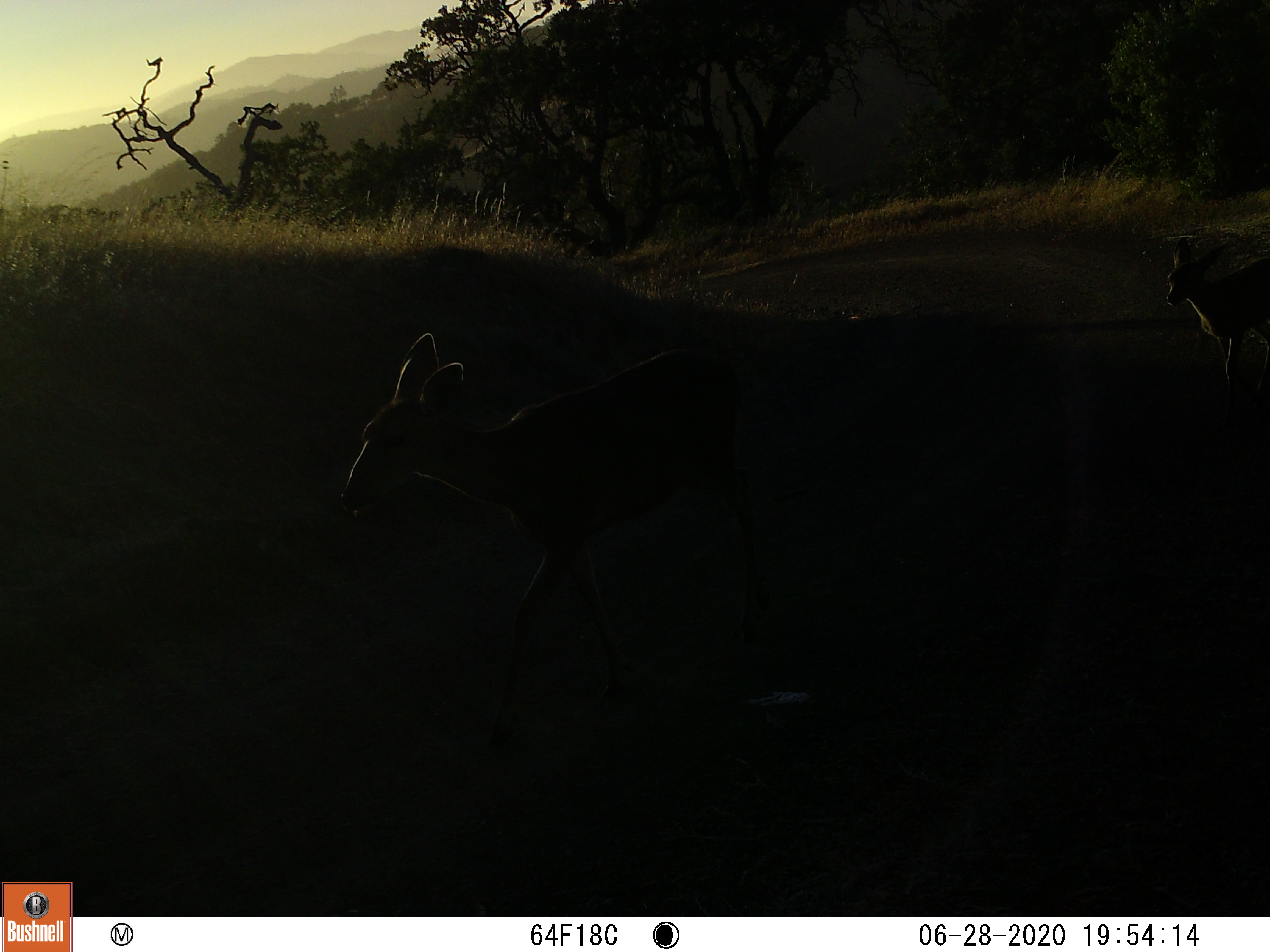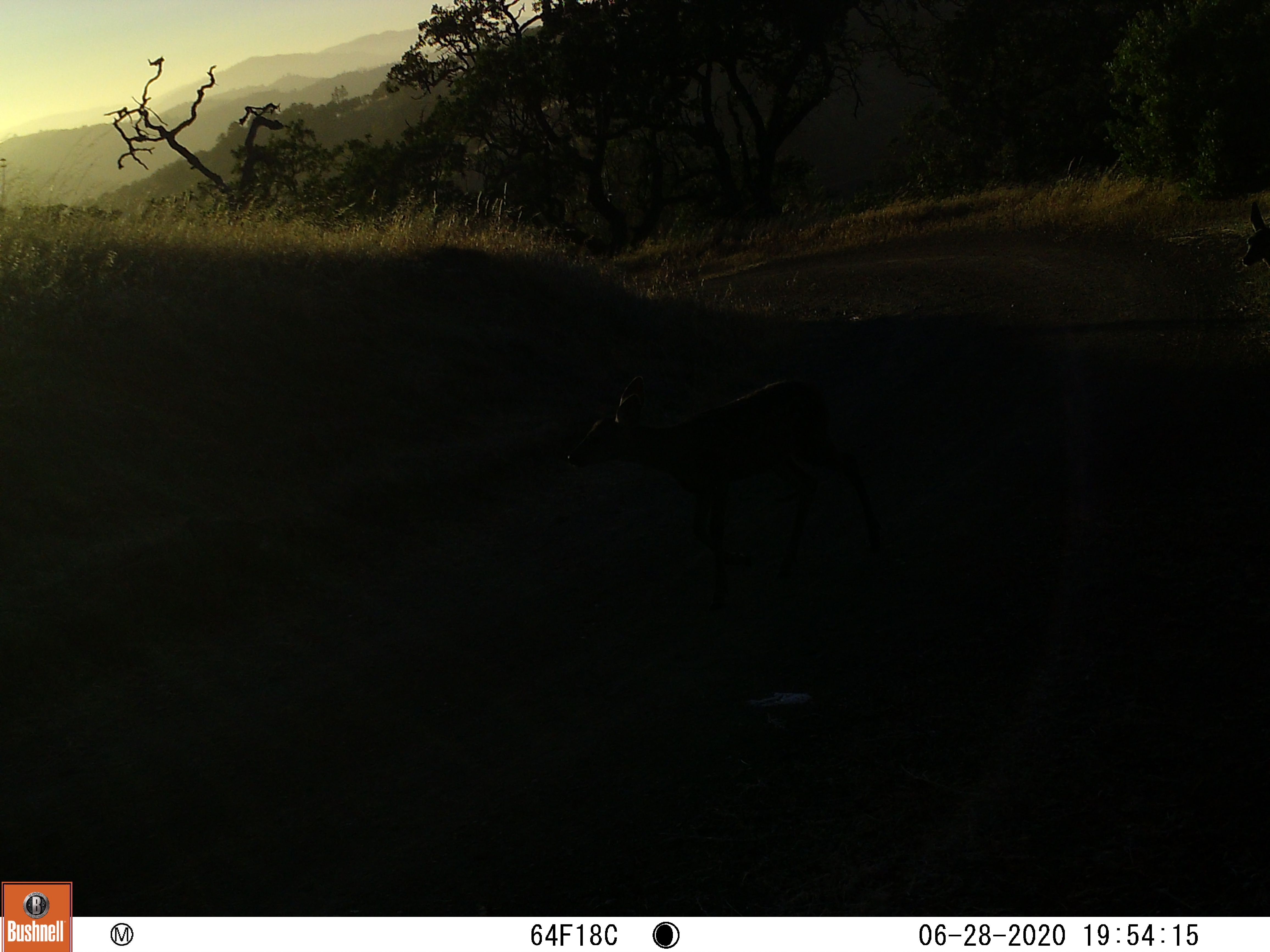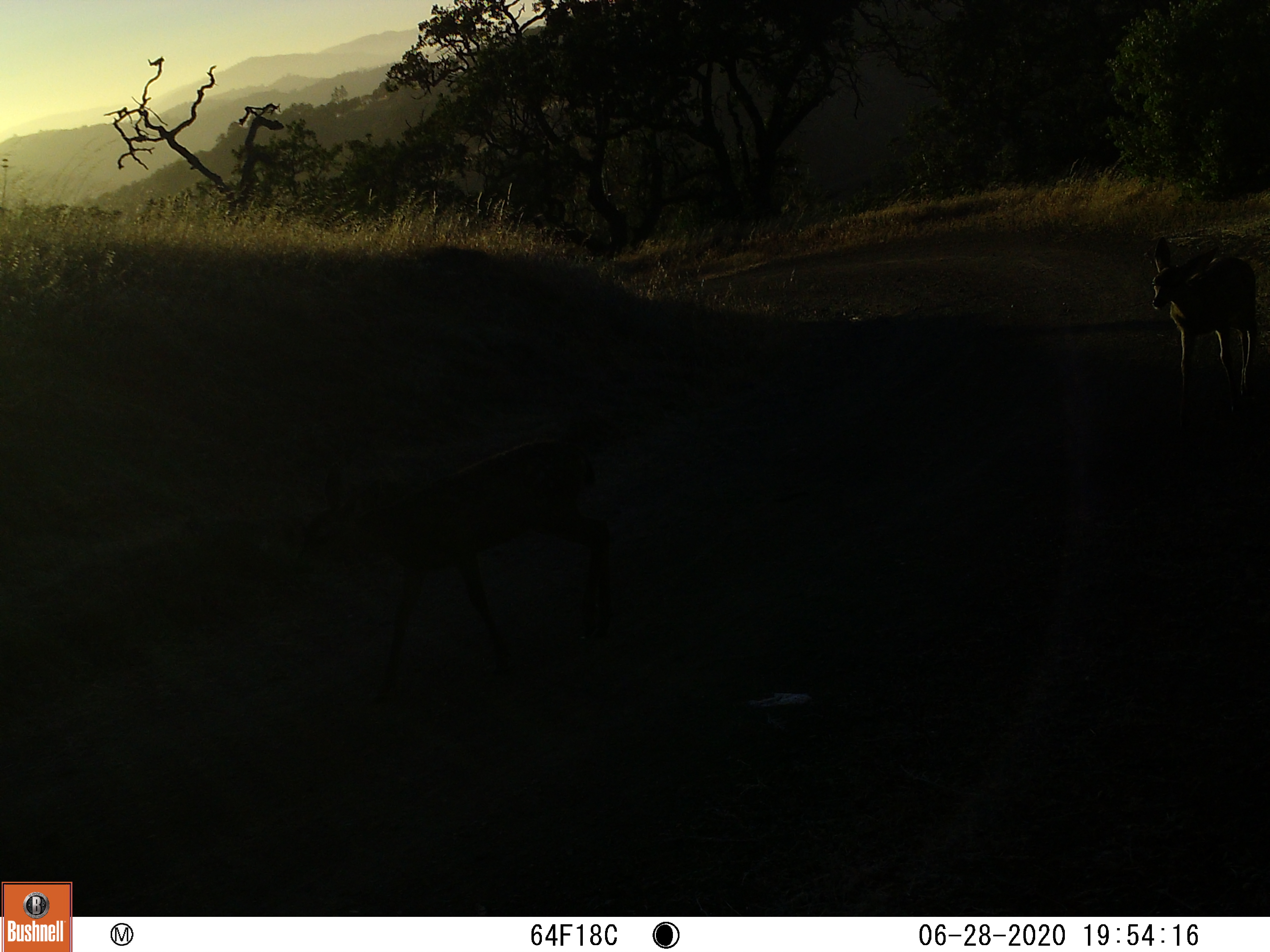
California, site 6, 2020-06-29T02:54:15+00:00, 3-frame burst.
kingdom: Animalia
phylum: Chordata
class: Mammalia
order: Artiodactyla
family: Cervidae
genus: Odocoileus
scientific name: Odocoileus hemionus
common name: mule deer